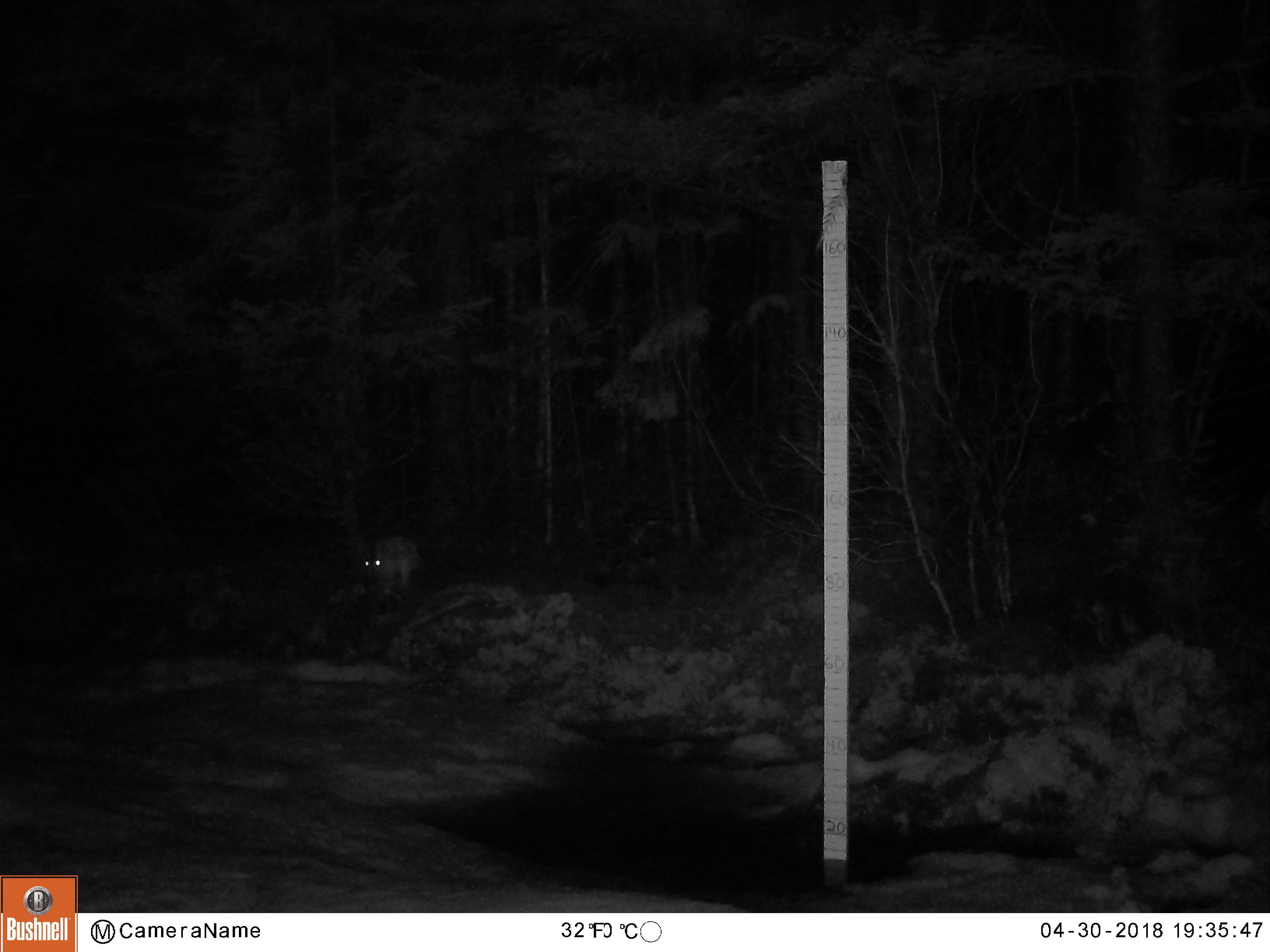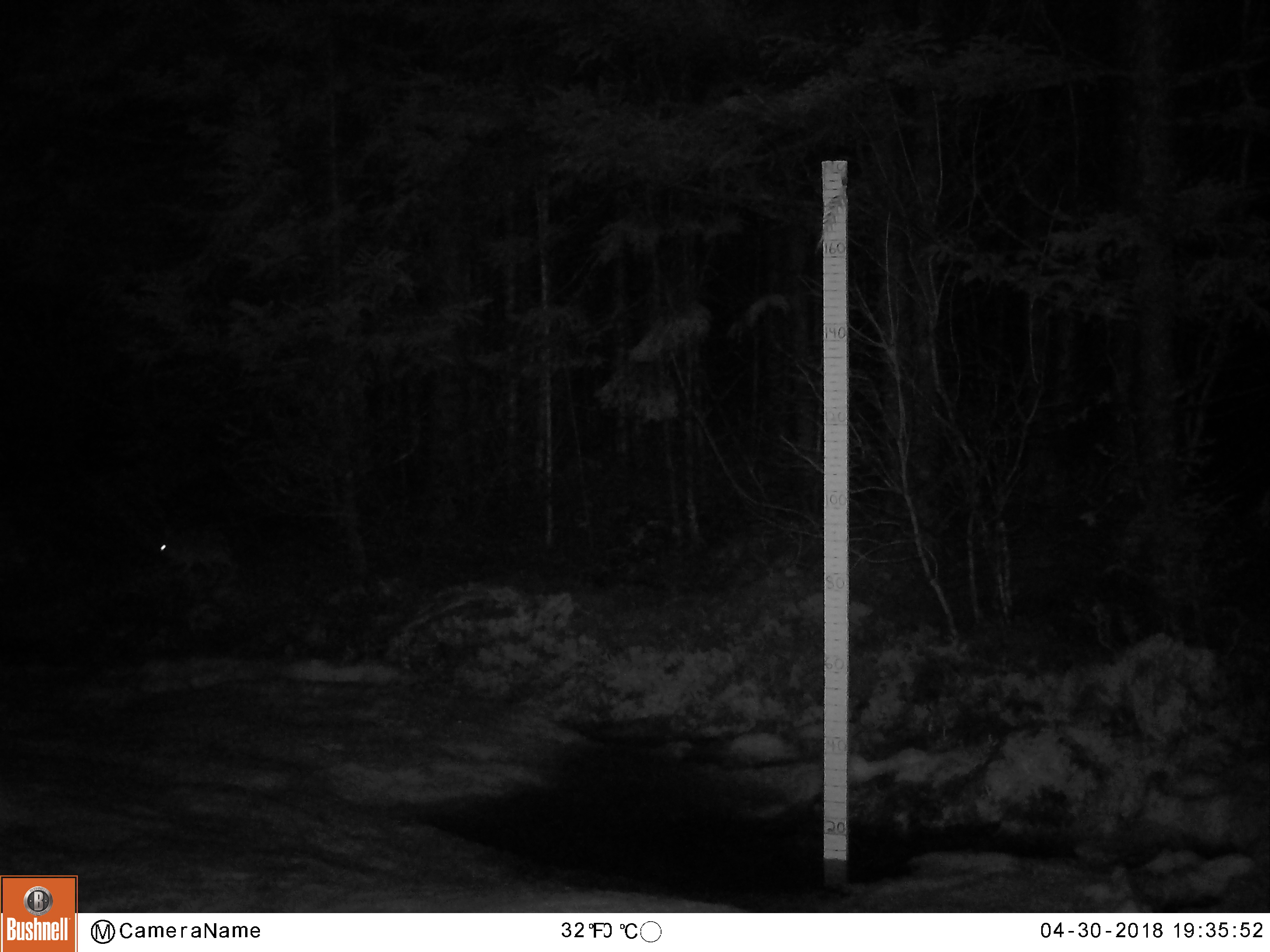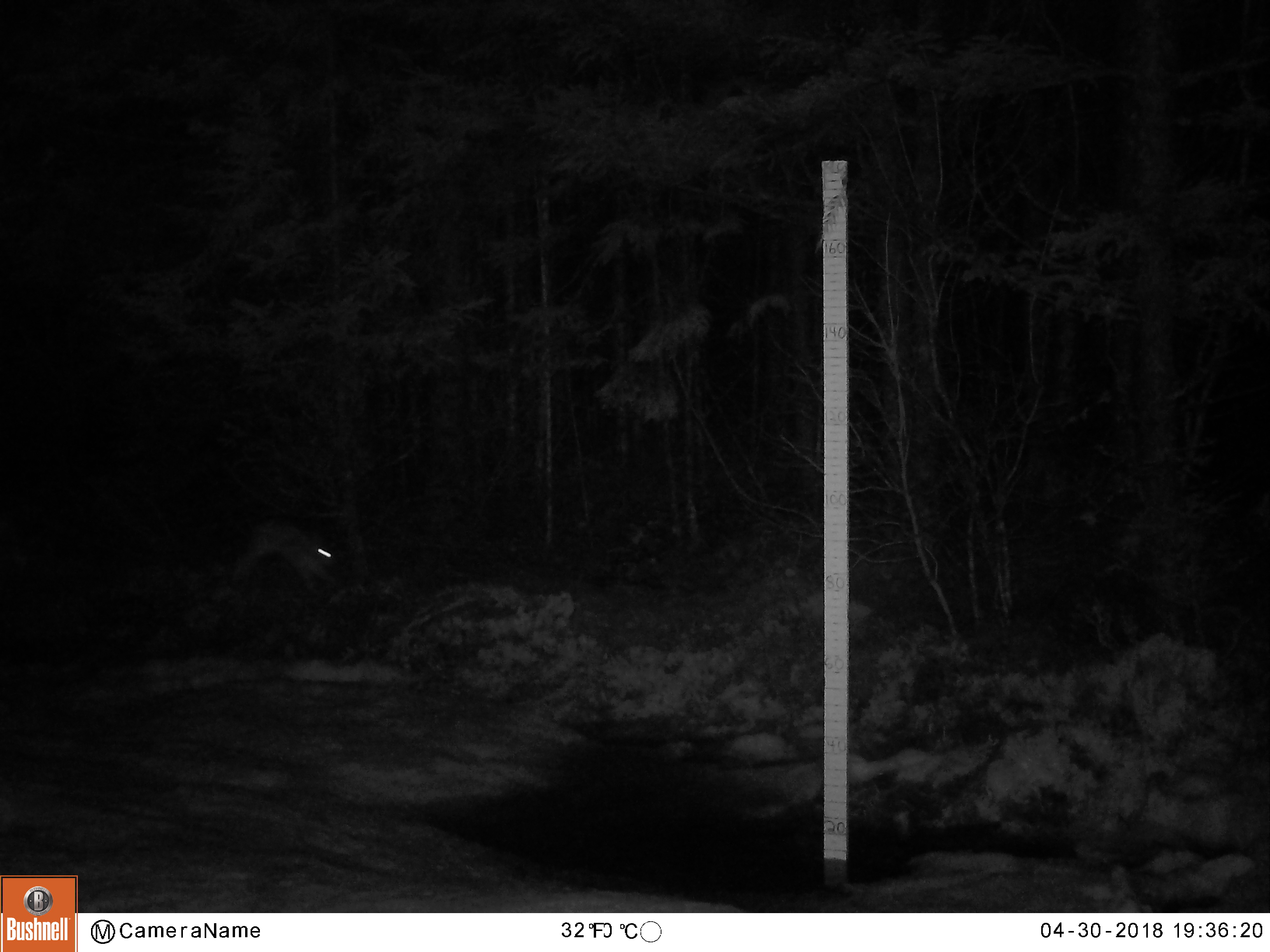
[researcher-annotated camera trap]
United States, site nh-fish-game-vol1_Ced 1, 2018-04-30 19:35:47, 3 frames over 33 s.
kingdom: Animalia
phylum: Chordata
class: Mammalia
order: Lagomorpha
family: Leporidae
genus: Lepus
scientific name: Lepus americanus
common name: snowshoe hare